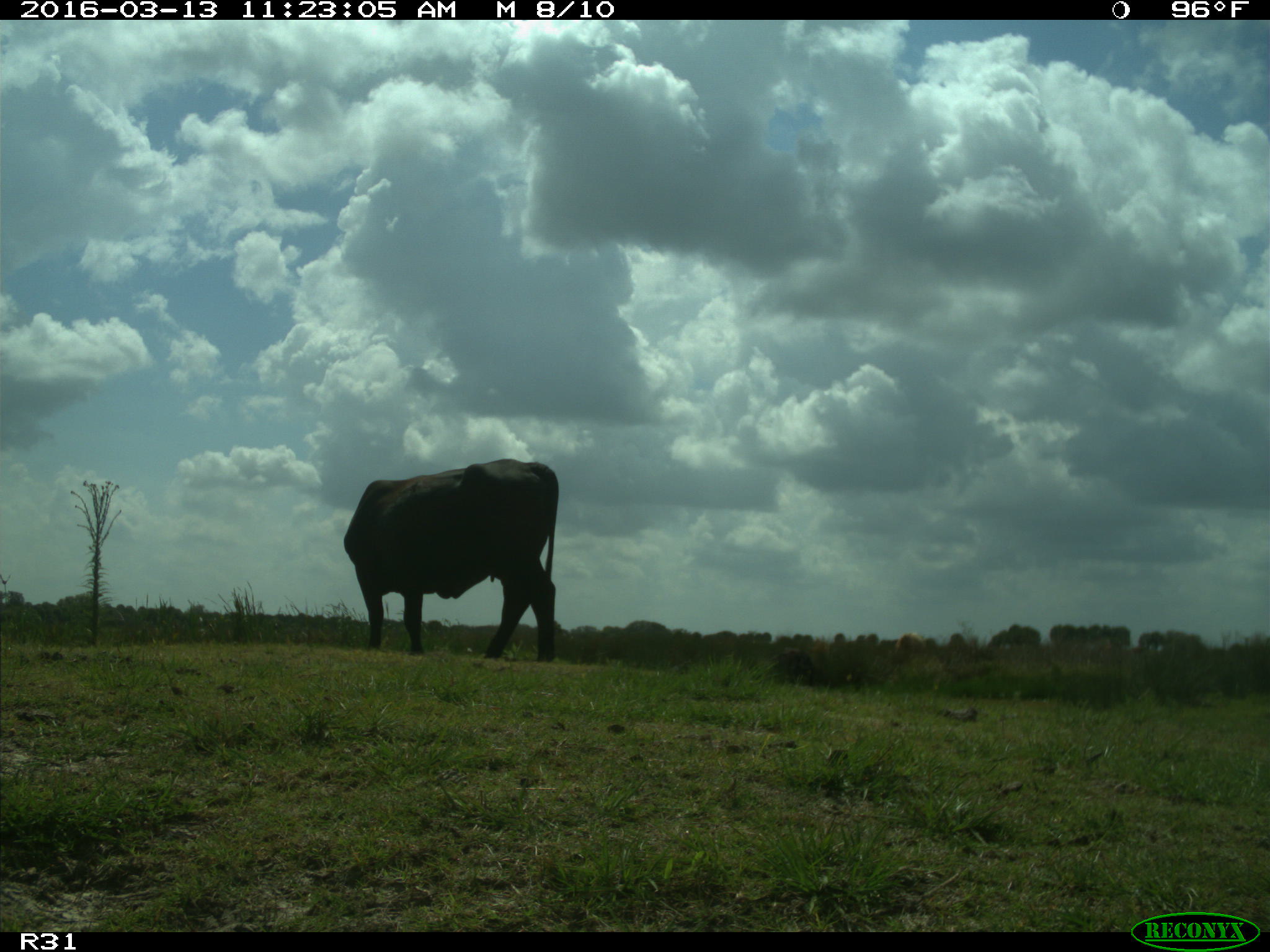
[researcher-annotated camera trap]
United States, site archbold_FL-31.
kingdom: Animalia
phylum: Chordata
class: Mammalia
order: Artiodactyla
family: Bovidae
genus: Bos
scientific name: Bos taurus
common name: domestic cow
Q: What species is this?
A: Bos taurus (domestic cow).